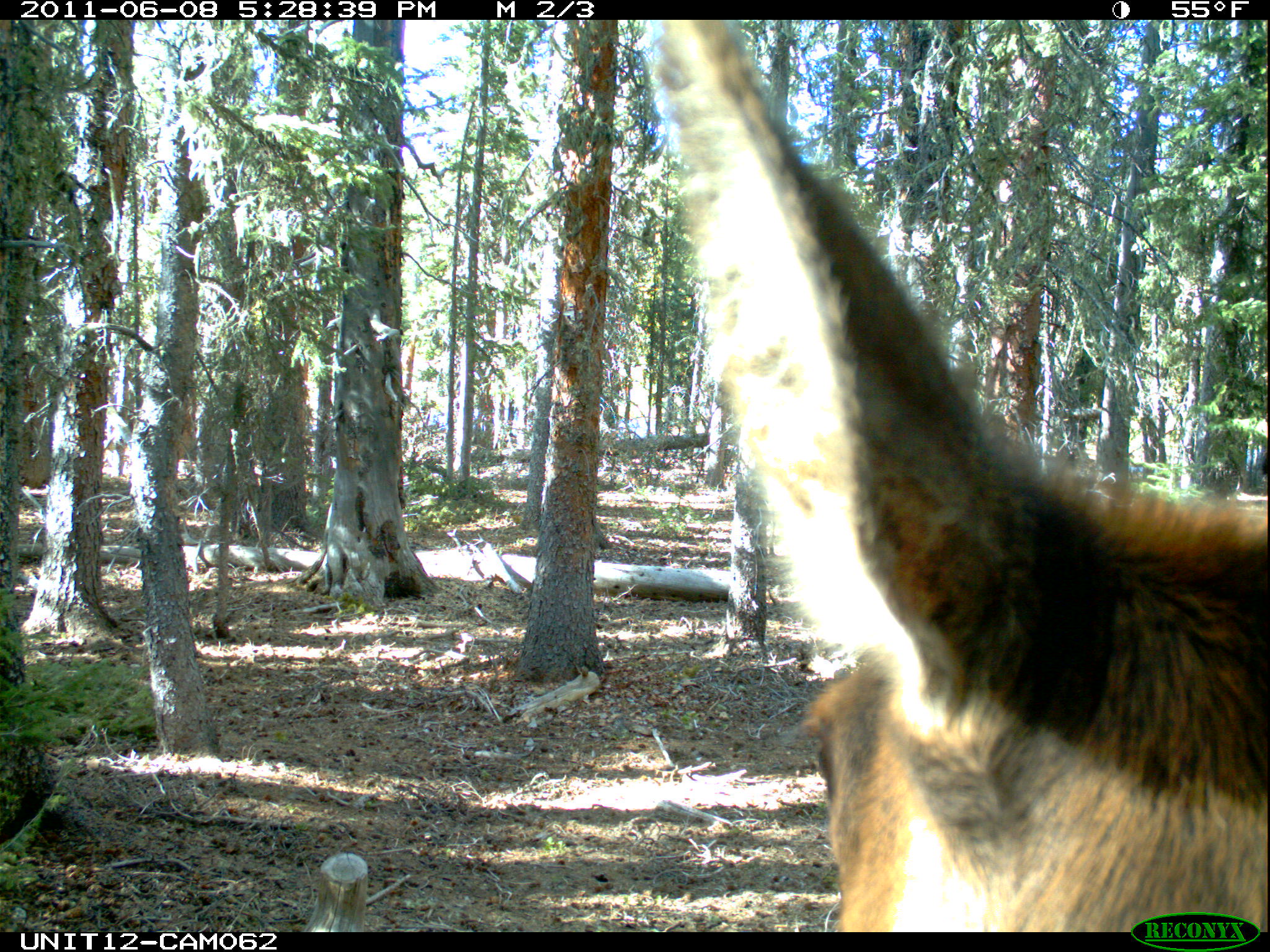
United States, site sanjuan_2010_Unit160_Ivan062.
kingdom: Animalia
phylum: Chordata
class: Mammalia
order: Artiodactyla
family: Cervidae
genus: Cervus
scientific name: Cervus elaphus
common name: red deer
Cervus elaphus (red deer).